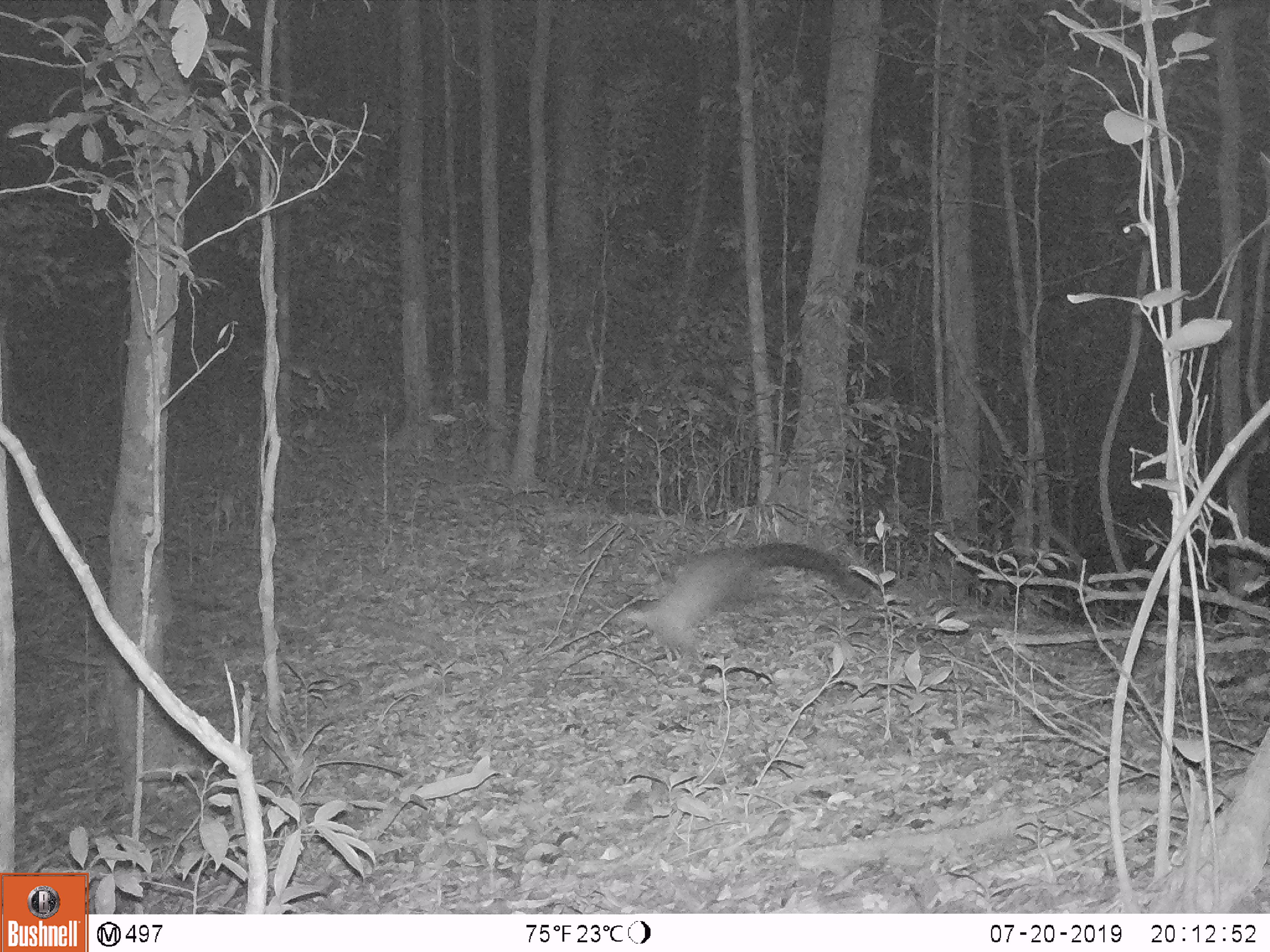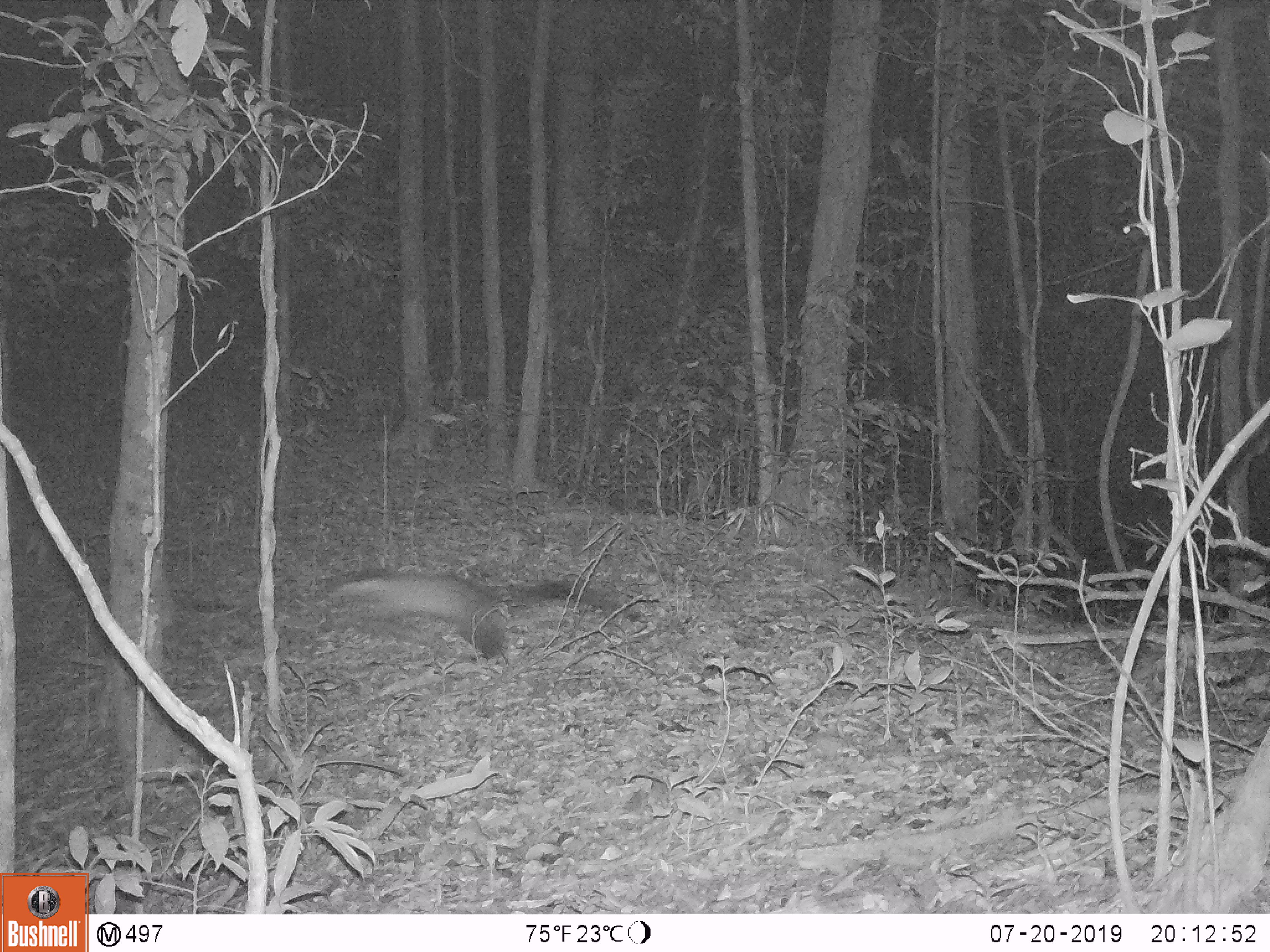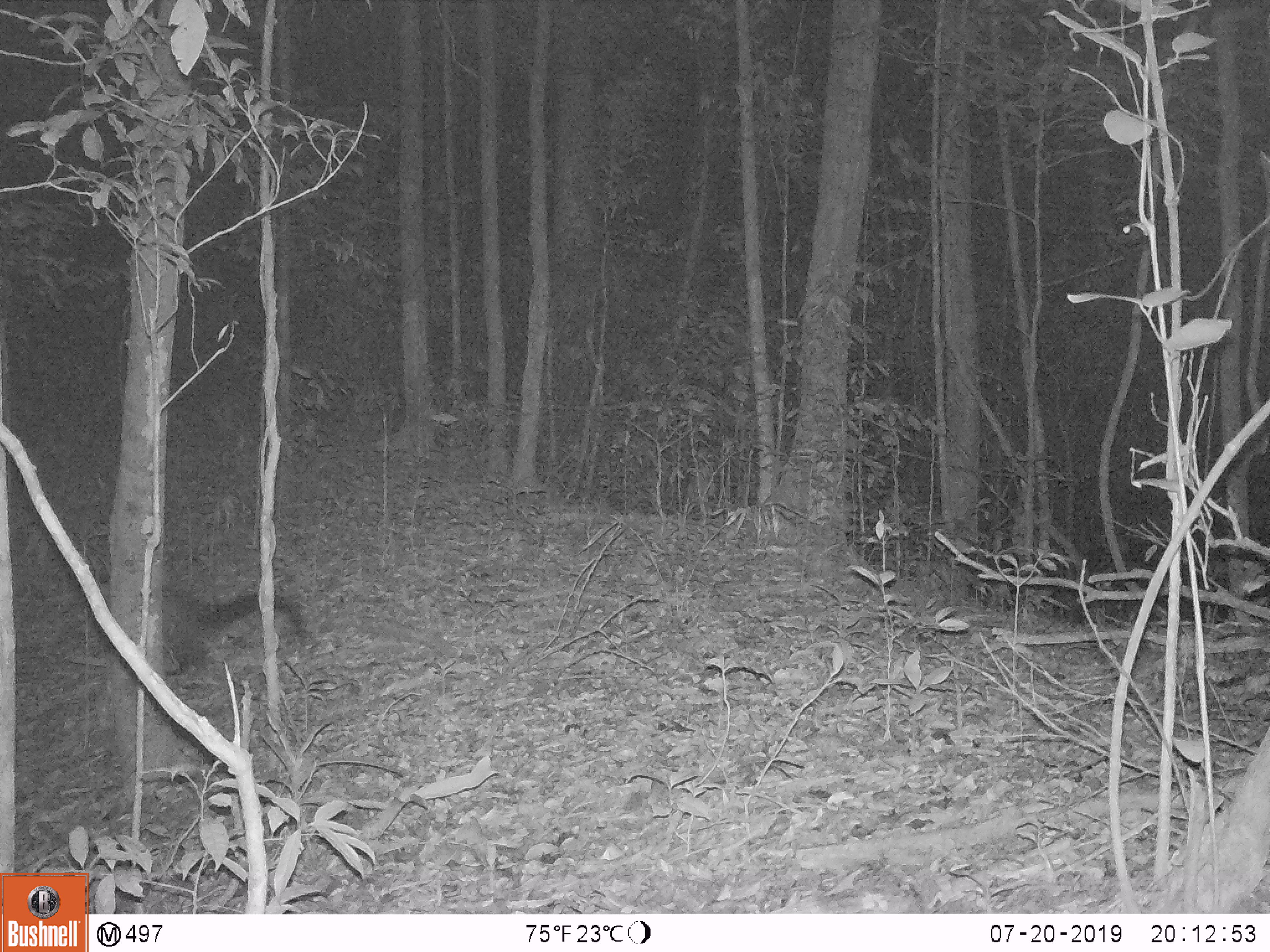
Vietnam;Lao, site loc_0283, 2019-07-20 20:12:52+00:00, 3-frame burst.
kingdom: Animalia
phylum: Chordata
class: Mammalia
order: Carnivora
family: Mustelidae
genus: Martes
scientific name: Martes flavigula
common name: yellow-throated marten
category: yellow throated marten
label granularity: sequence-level